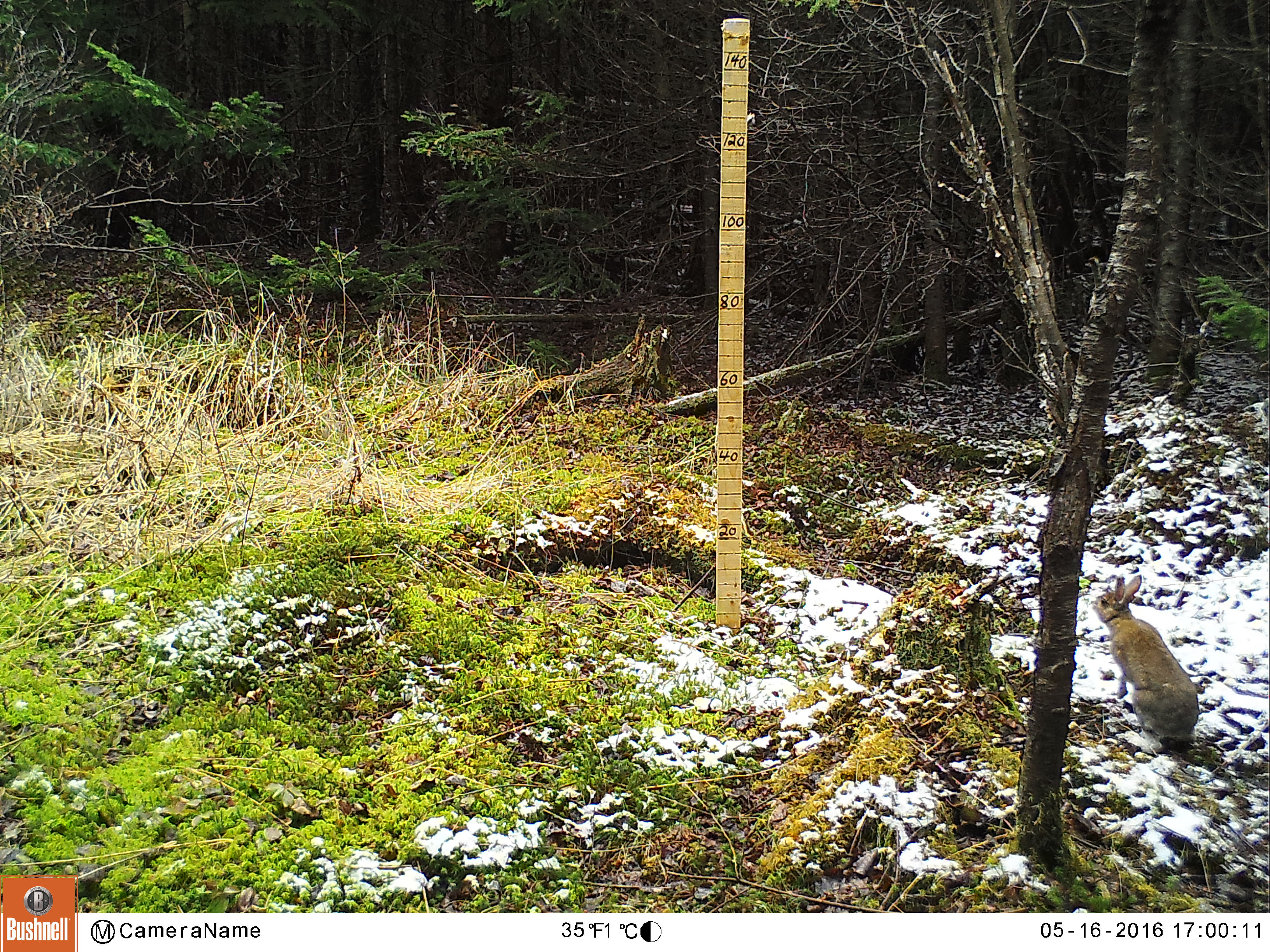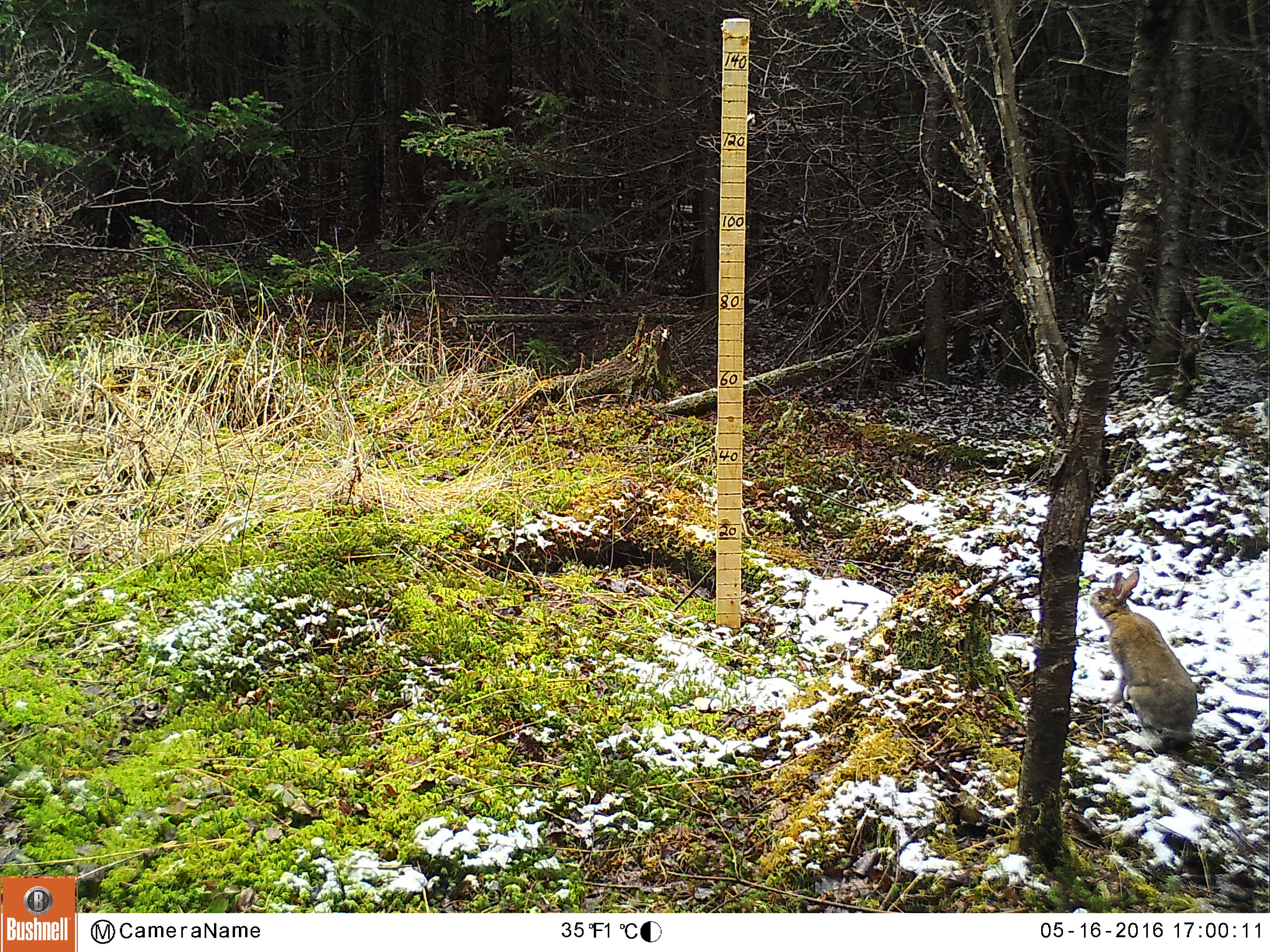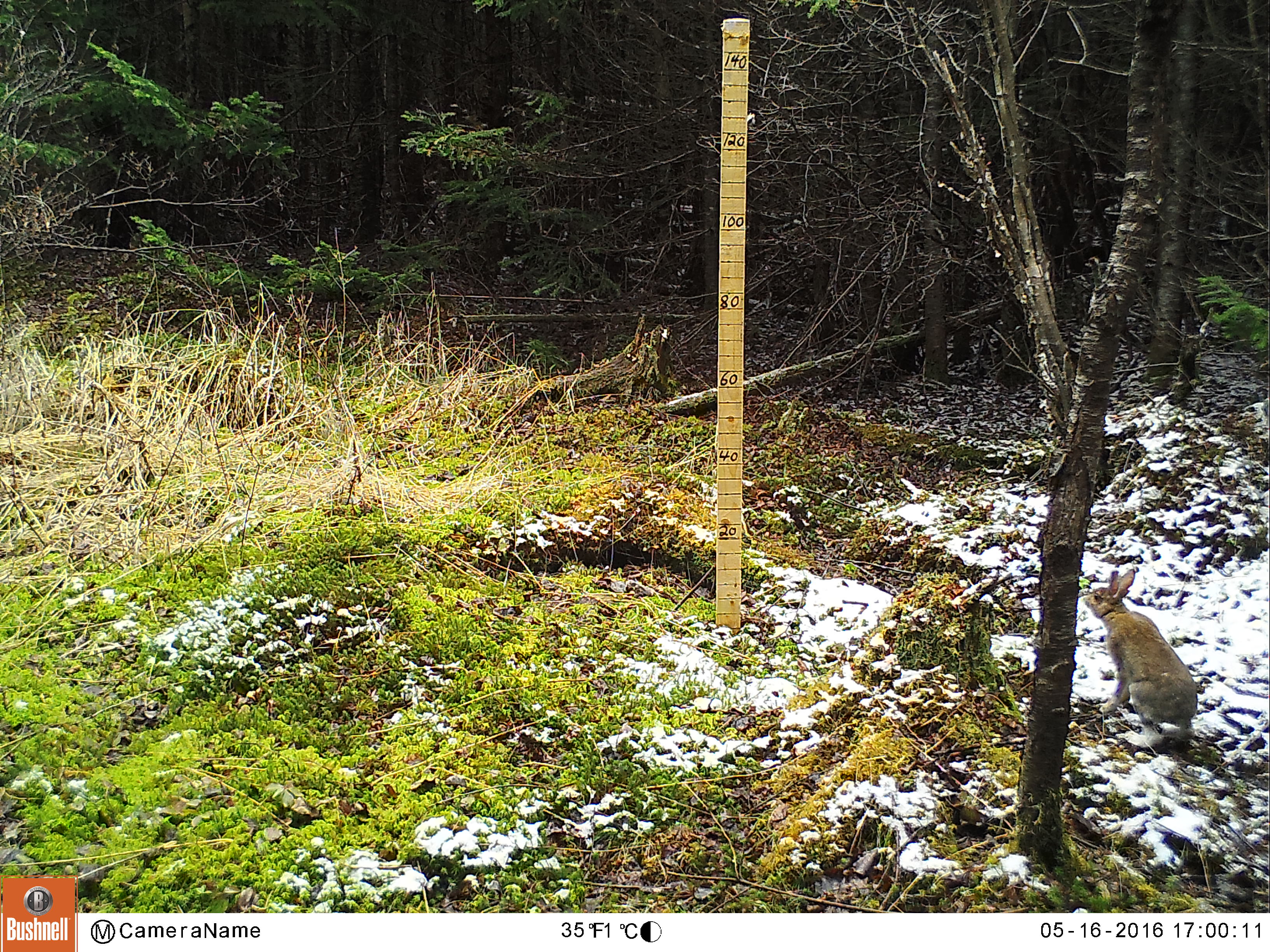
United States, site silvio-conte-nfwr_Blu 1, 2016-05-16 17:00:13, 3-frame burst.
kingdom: Animalia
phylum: Chordata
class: Mammalia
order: Lagomorpha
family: Leporidae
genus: Lepus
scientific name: Lepus americanus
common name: snowshoe hare